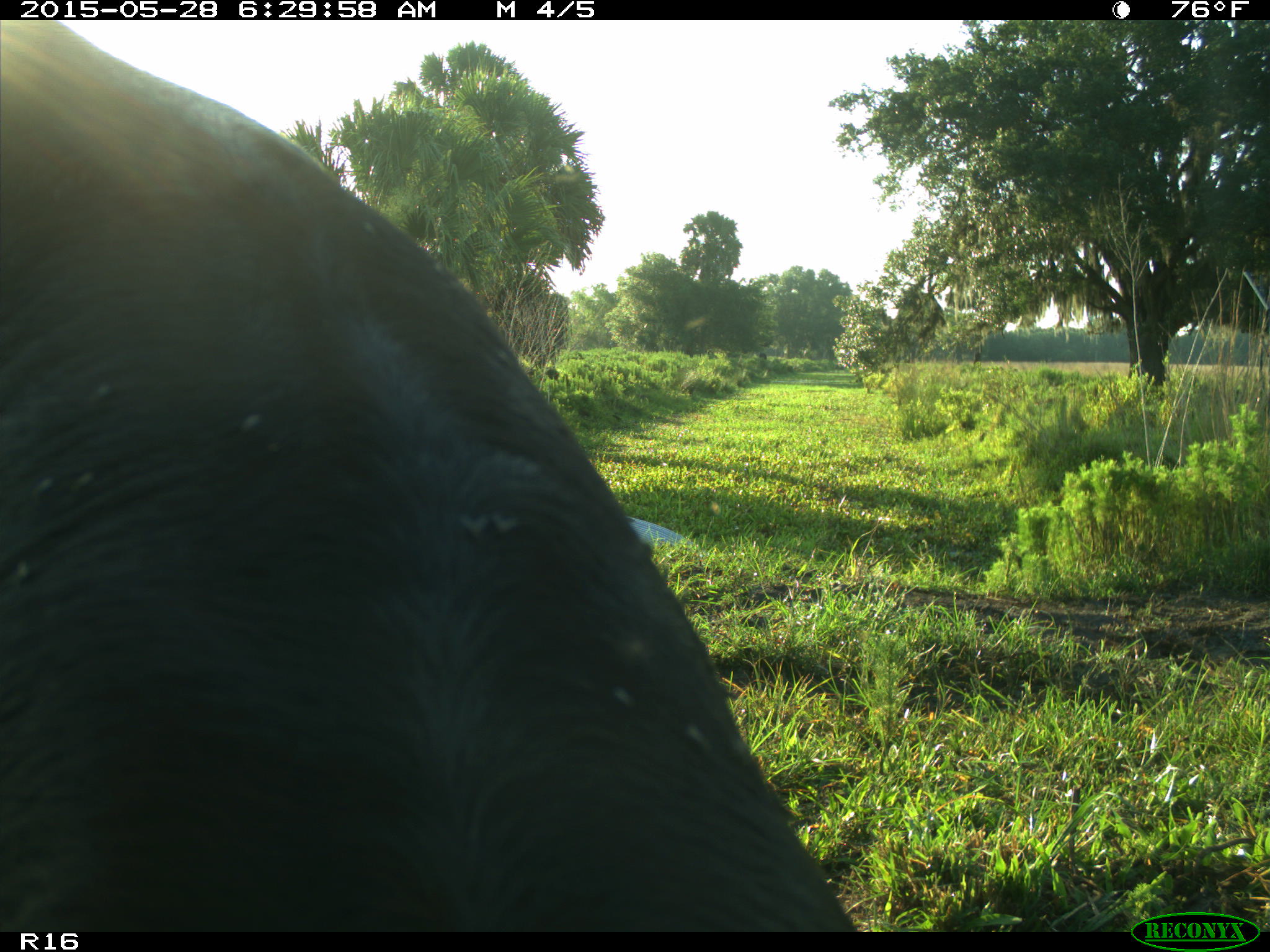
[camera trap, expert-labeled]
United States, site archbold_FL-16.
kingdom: Animalia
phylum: Chordata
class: Mammalia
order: Artiodactyla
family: Bovidae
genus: Bos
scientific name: Bos taurus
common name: domestic cow